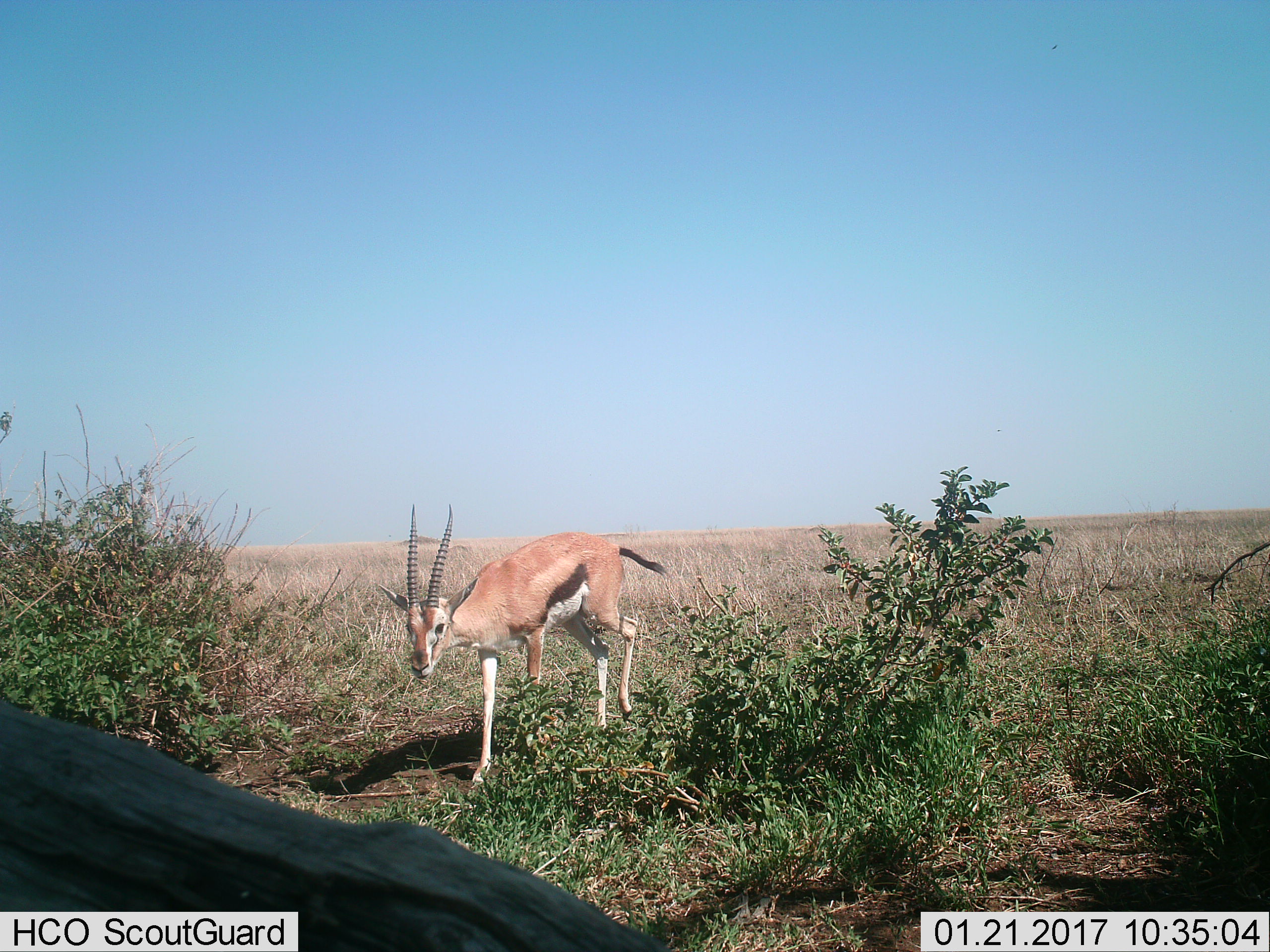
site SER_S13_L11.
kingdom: Animalia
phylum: Chordata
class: Mammalia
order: Artiodactyla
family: Bovidae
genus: Eudorcas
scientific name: Eudorcas thomsonii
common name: thomson's gazelle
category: gazellethomsons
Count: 1.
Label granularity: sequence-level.